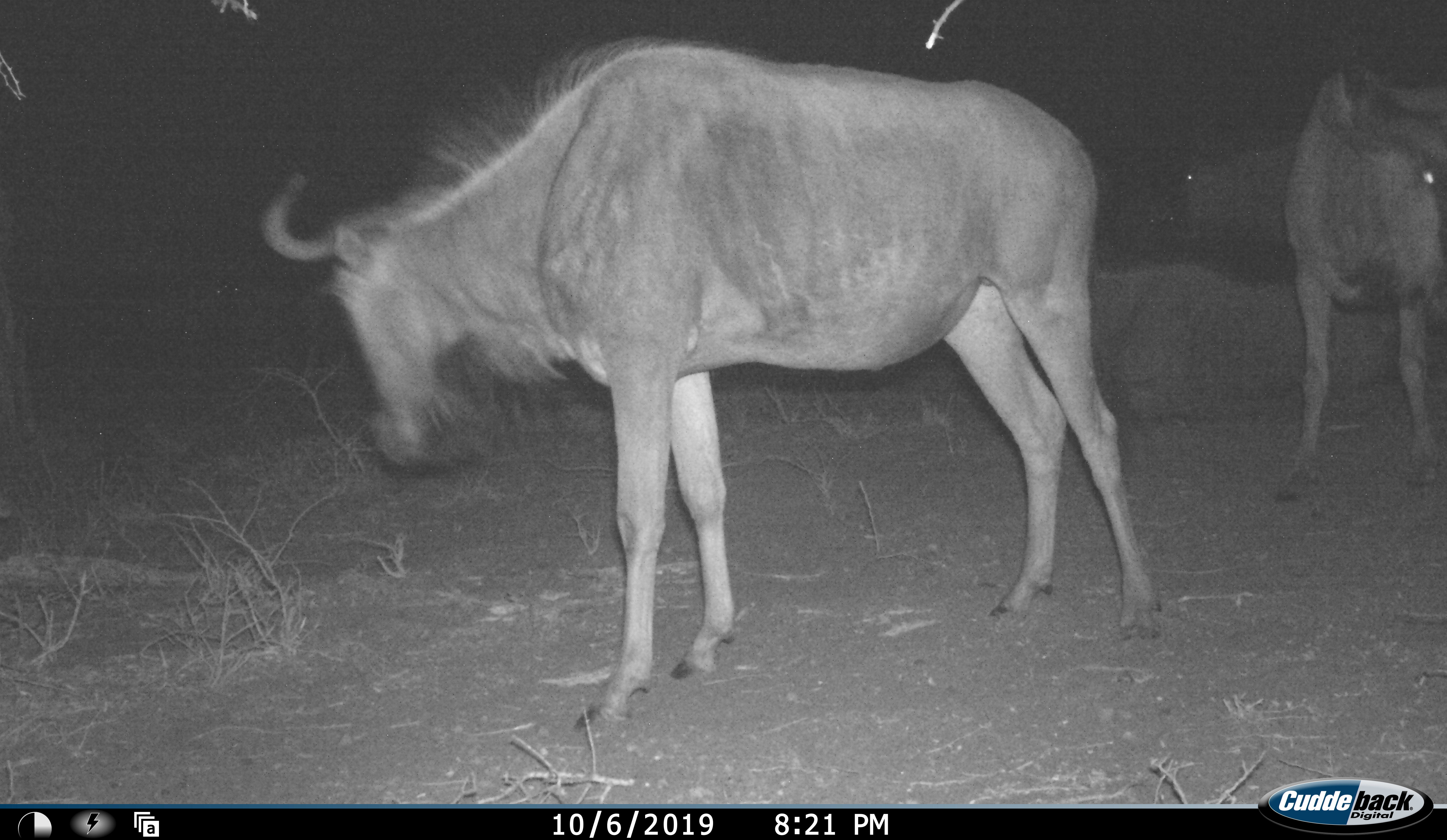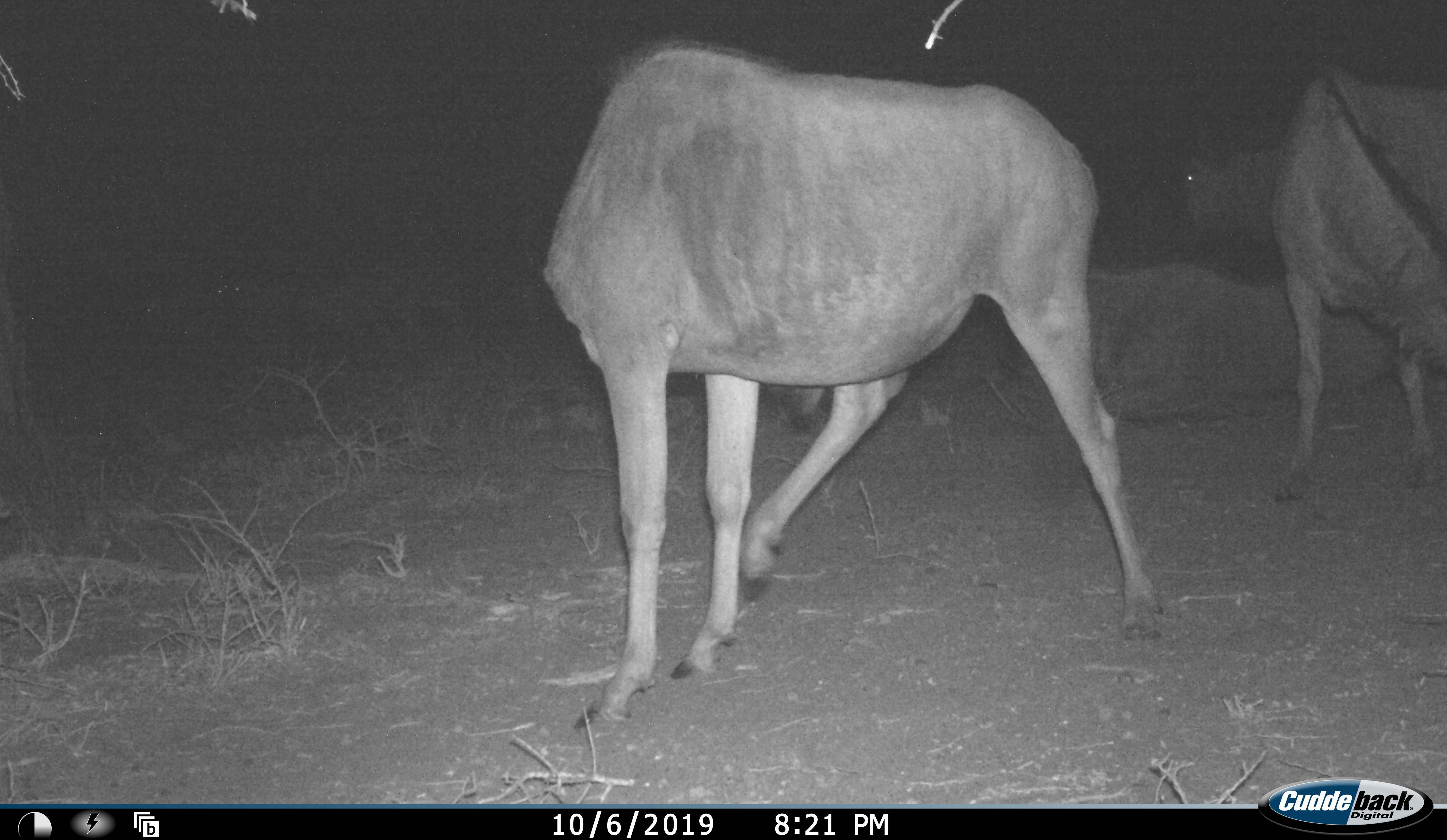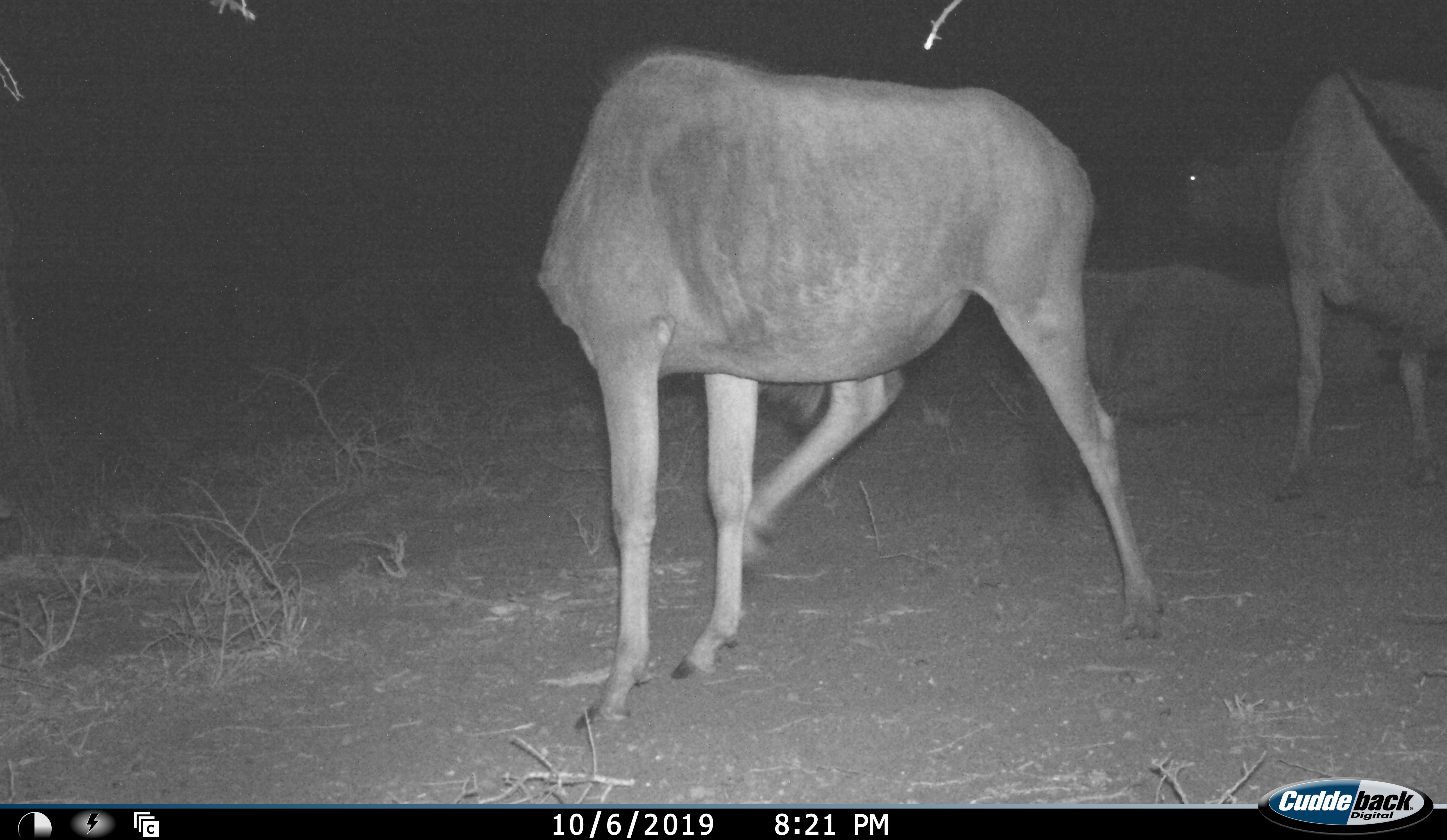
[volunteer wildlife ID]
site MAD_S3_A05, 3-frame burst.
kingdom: Animalia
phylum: Chordata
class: Mammalia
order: Artiodactyla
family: Bovidae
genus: Connochaetes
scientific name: Connochaetes taurinus taurinus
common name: blue wildebeest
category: wildebeestblue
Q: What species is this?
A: Wildebeestblue (blue wildebeest) (Connochaetes taurinus taurinus).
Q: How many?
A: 4.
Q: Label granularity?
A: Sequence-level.